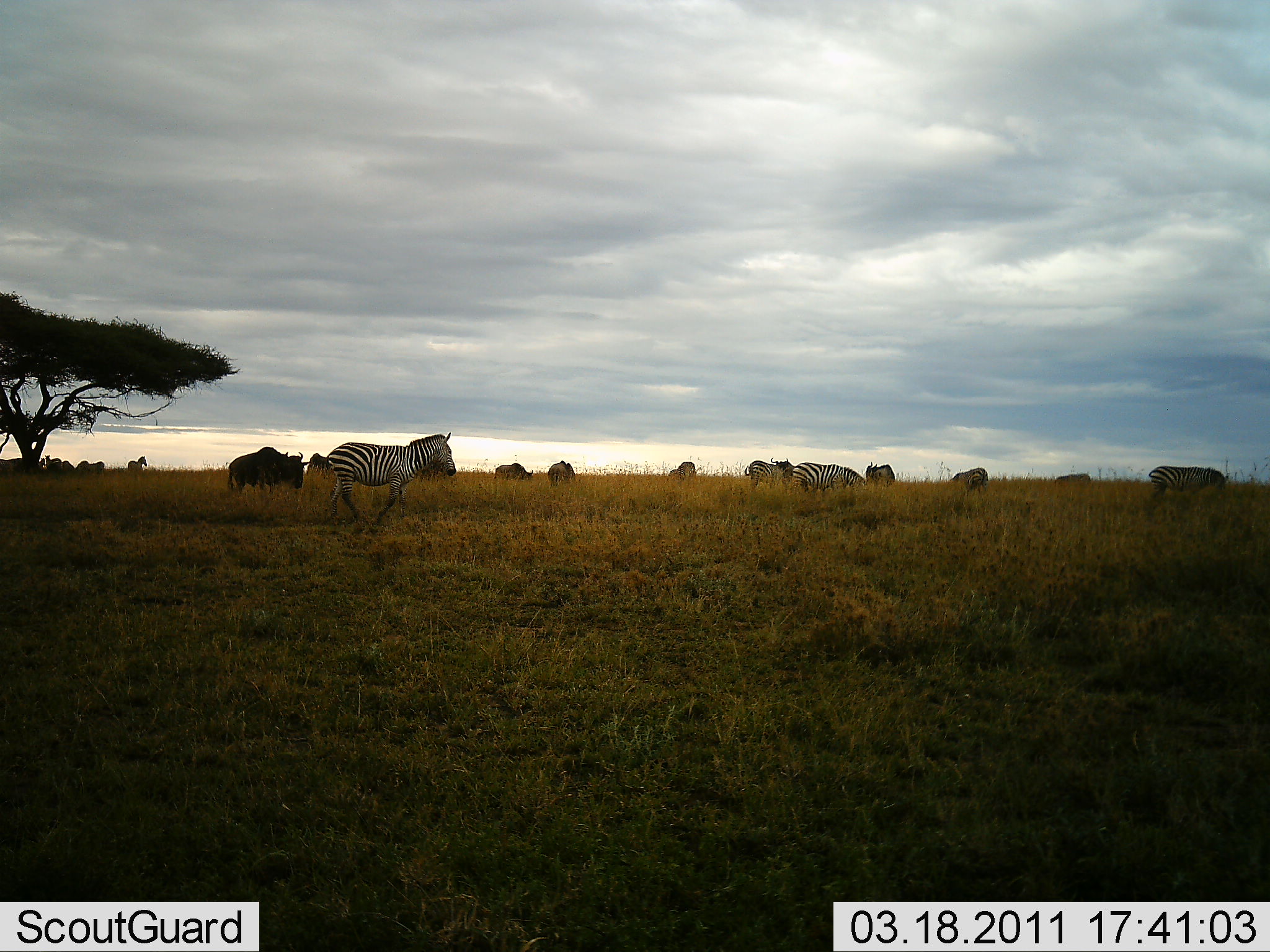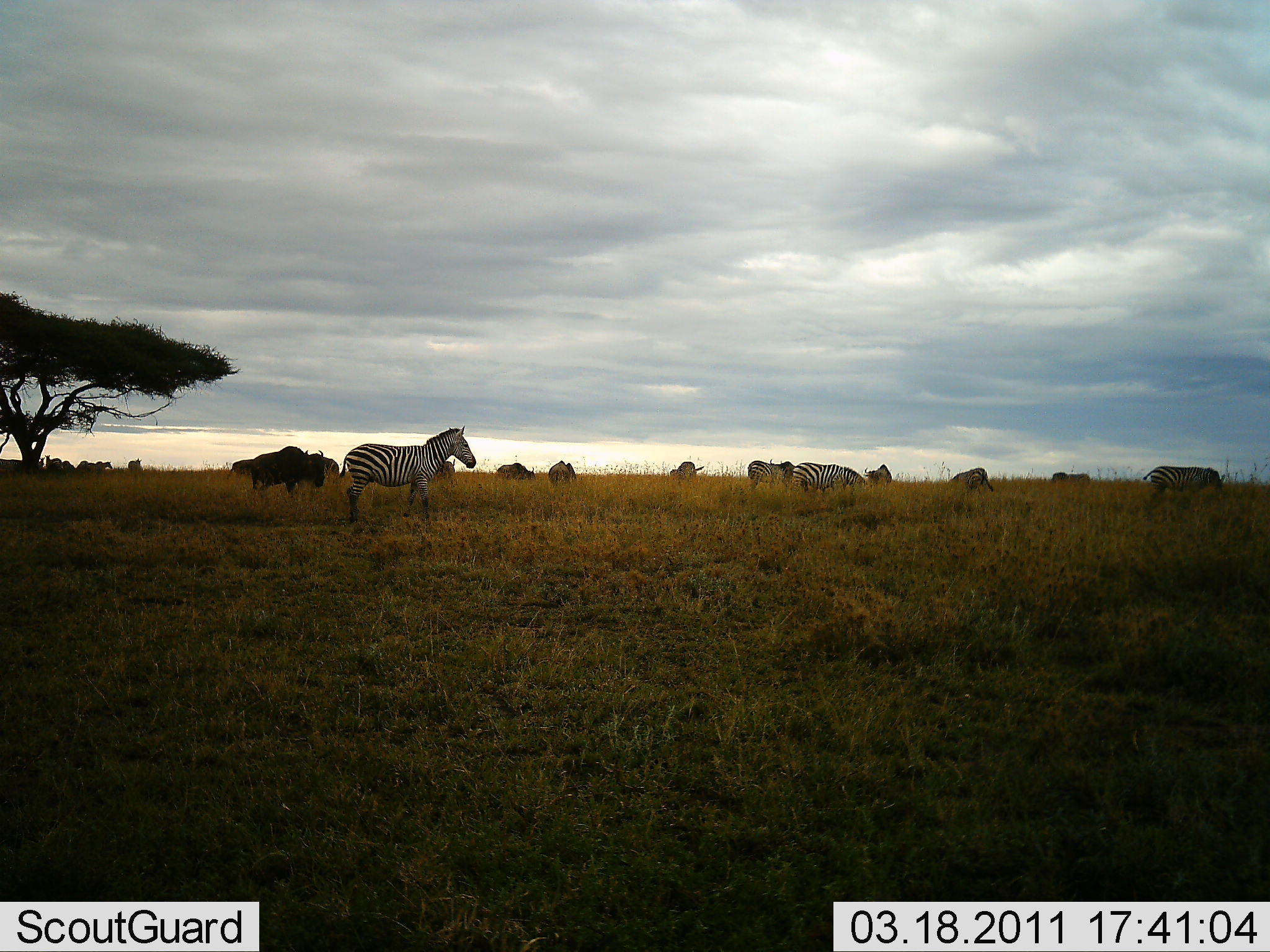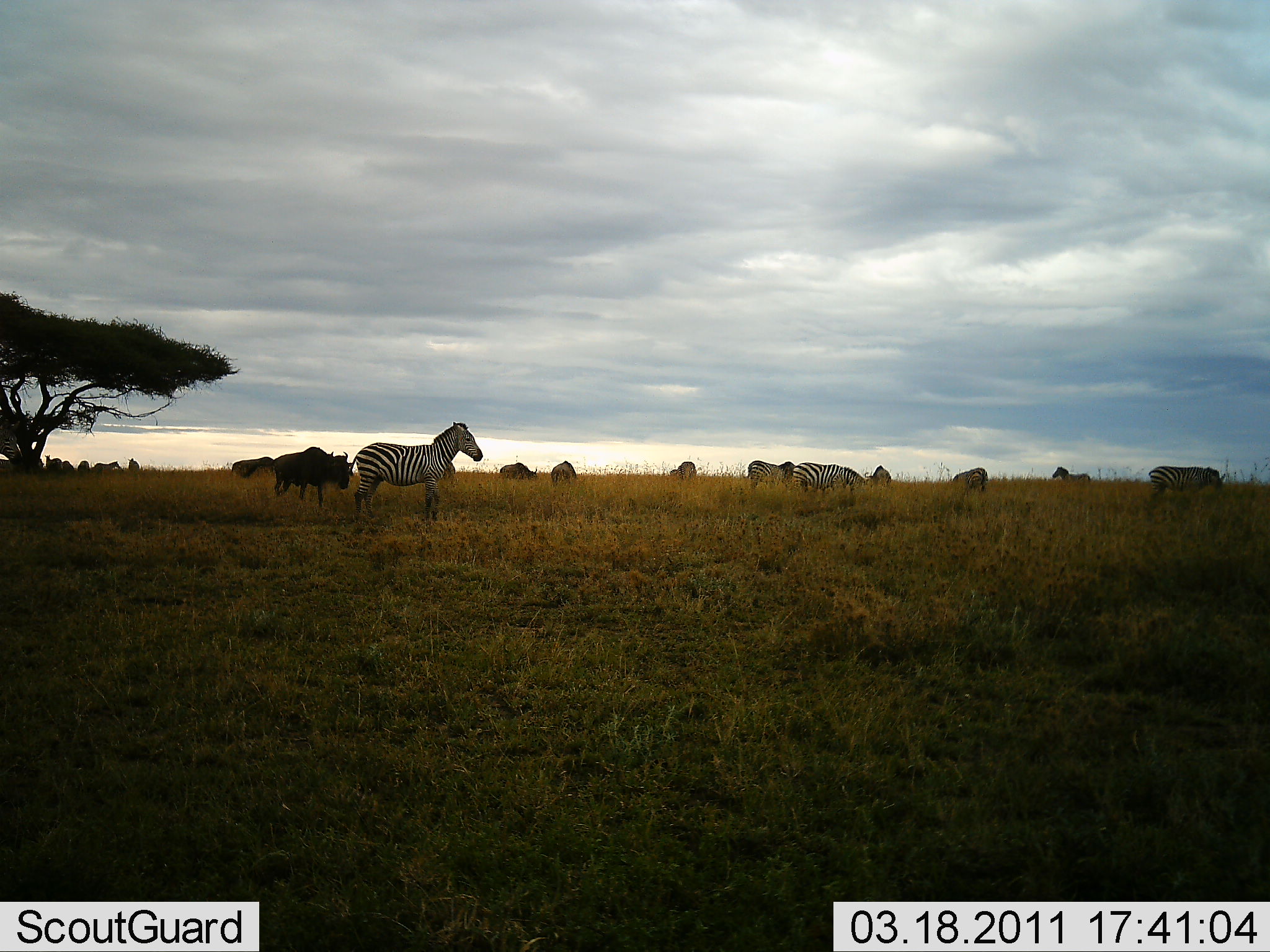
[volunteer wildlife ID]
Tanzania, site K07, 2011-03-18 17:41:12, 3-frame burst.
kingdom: Animalia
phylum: Chordata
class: Mammalia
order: Artiodactyla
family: Bovidae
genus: Connochaetes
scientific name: Connochaetes taurinus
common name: blue wildebeest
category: wildebeest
Wildebeest (blue wildebeest) (Connochaetes taurinus), count 5. Behavior (volunteer vote fractions): standing 33%, resting 0%, moving 67%, interacting 0%. Young present (vote fraction): 0%. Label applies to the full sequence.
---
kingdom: Animalia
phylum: Chordata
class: Mammalia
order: Perissodactyla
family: Equidae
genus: Equus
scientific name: Equus quagga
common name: plains zebra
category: zebra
Zebra (plains zebra) (Equus quagga), count 6. Behavior (volunteer vote fractions): standing 57%, resting 7%, moving 64%, interacting 0%. Young present (vote fraction): 0%. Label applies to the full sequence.